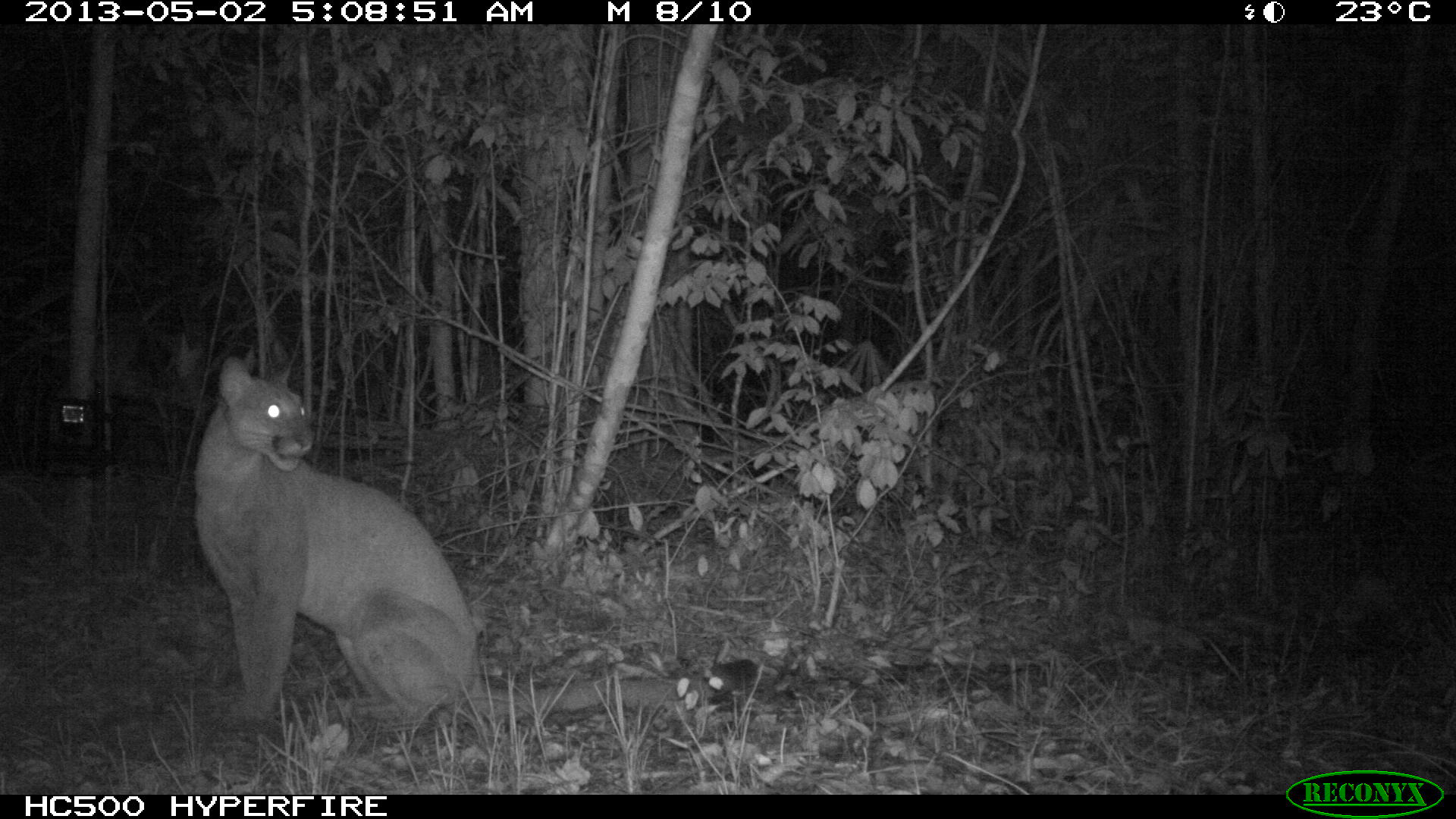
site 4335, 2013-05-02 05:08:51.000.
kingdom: Animalia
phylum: Chordata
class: Mammalia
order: Carnivora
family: Felidae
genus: Puma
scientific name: Puma concolor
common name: mountain lion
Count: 1.